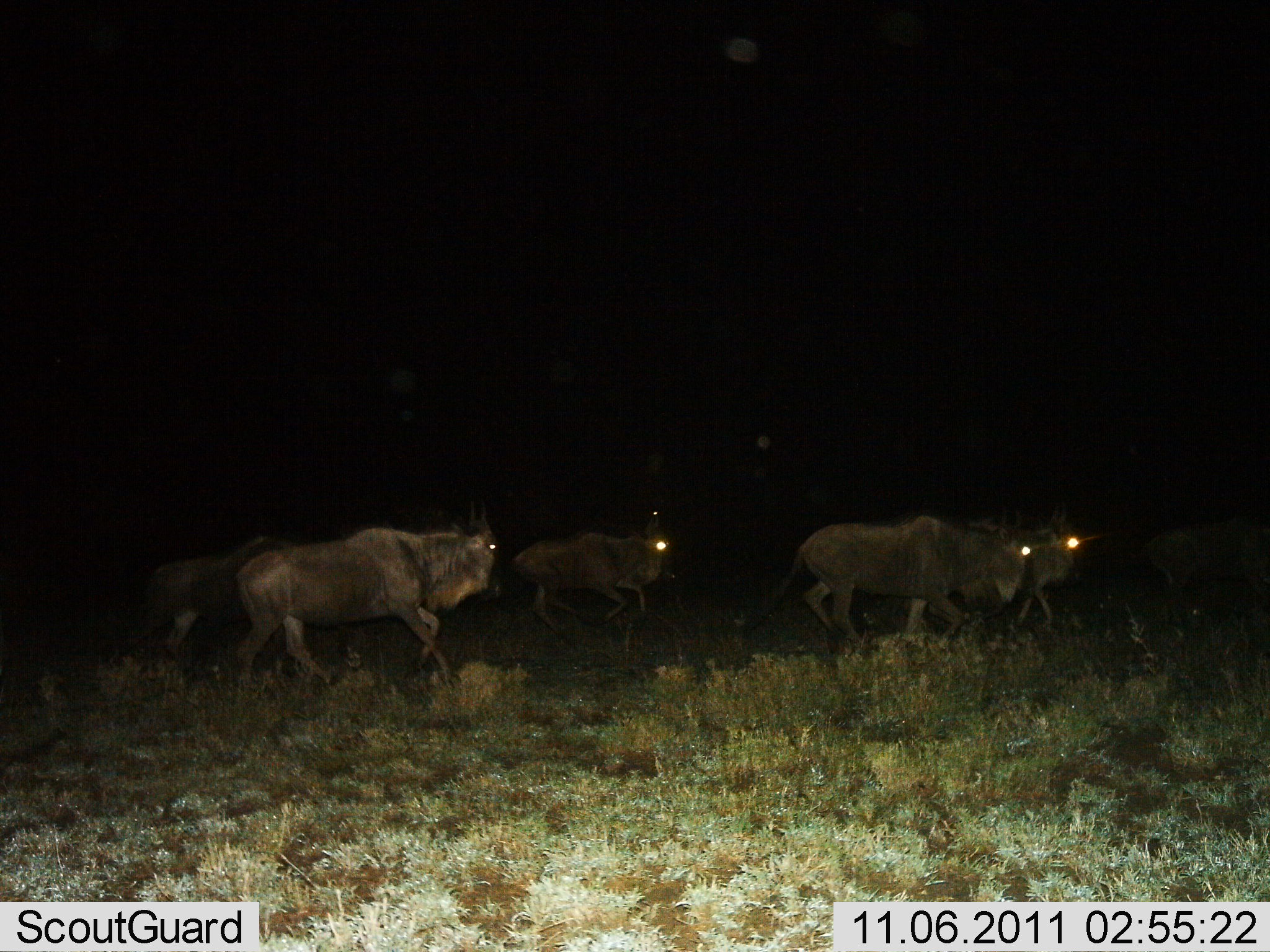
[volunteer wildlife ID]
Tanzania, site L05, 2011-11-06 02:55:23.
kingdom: Animalia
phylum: Chordata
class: Mammalia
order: Artiodactyla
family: Bovidae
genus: Connochaetes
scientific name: Connochaetes taurinus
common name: blue wildebeest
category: wildebeest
Wildebeest (blue wildebeest) (Connochaetes taurinus), count 5. Behavior (volunteer vote fractions): standing 15%, resting 0%, moving 100%, interacting 0%. Young present (vote fraction): 8%. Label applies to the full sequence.